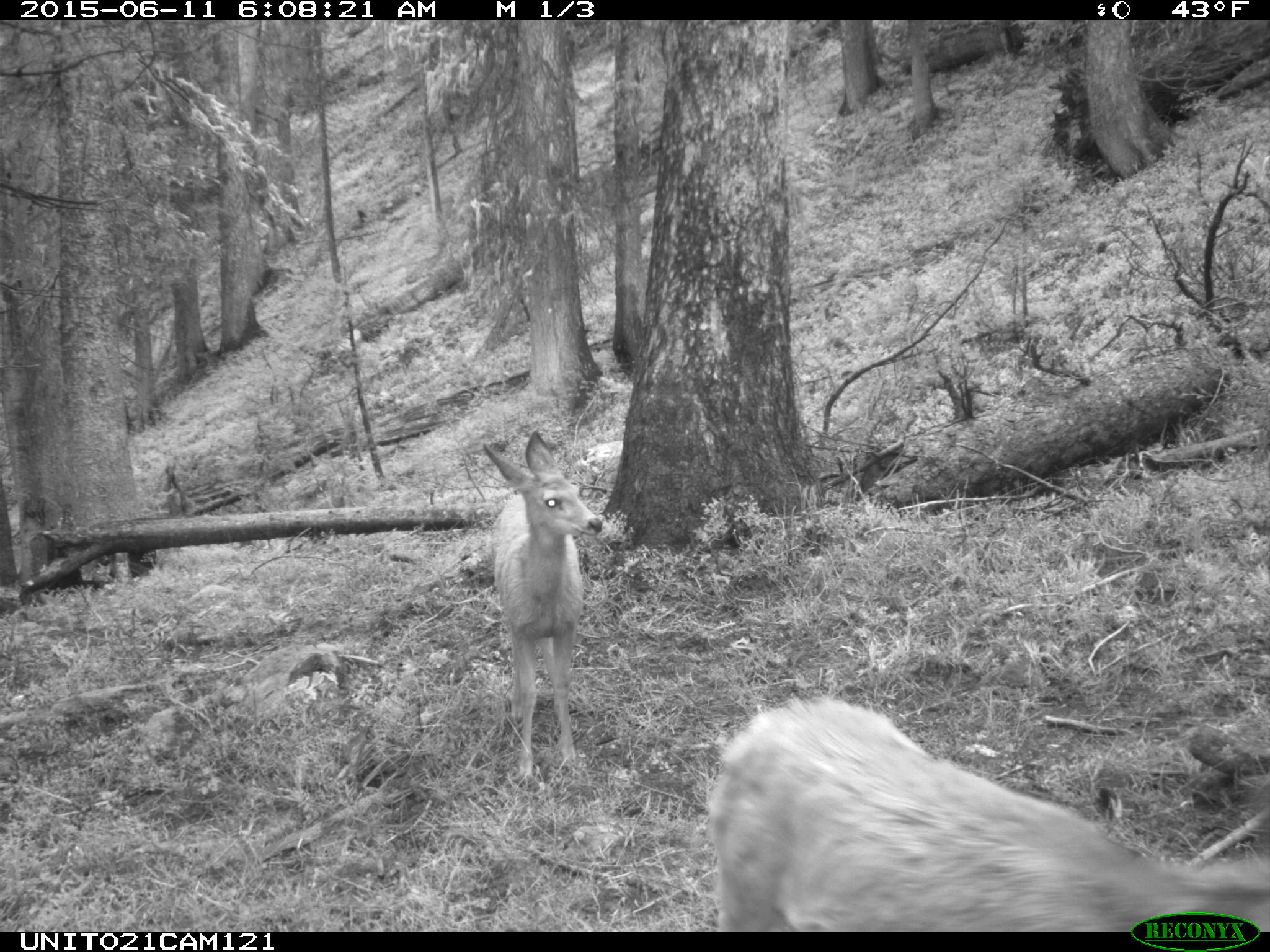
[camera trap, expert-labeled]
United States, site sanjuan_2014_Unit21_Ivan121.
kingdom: Animalia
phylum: Chordata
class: Mammalia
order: Artiodactyla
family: Cervidae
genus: Odocoileus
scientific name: Odocoileus hemionus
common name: mule deer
Odocoileus hemionus (mule deer).